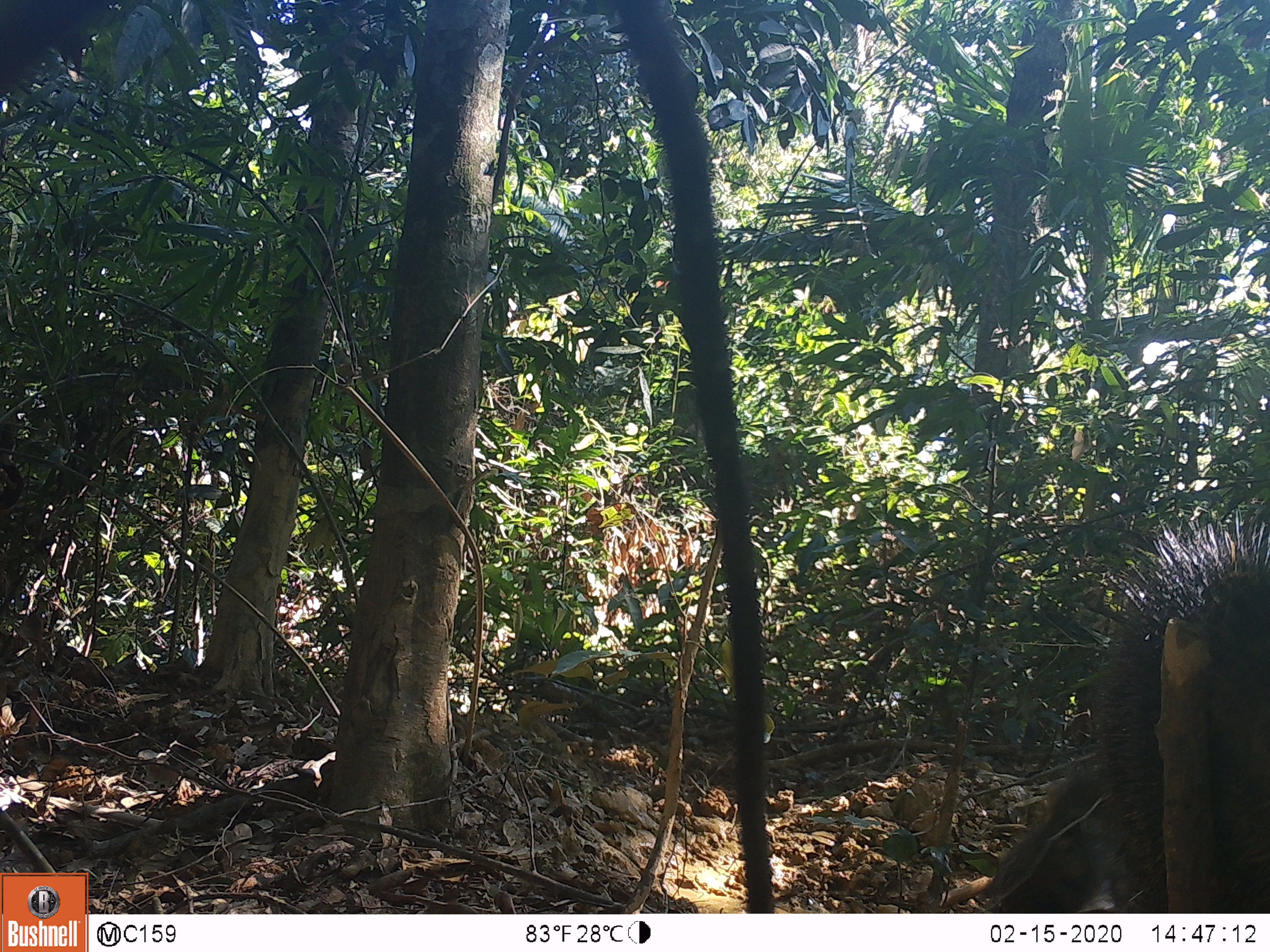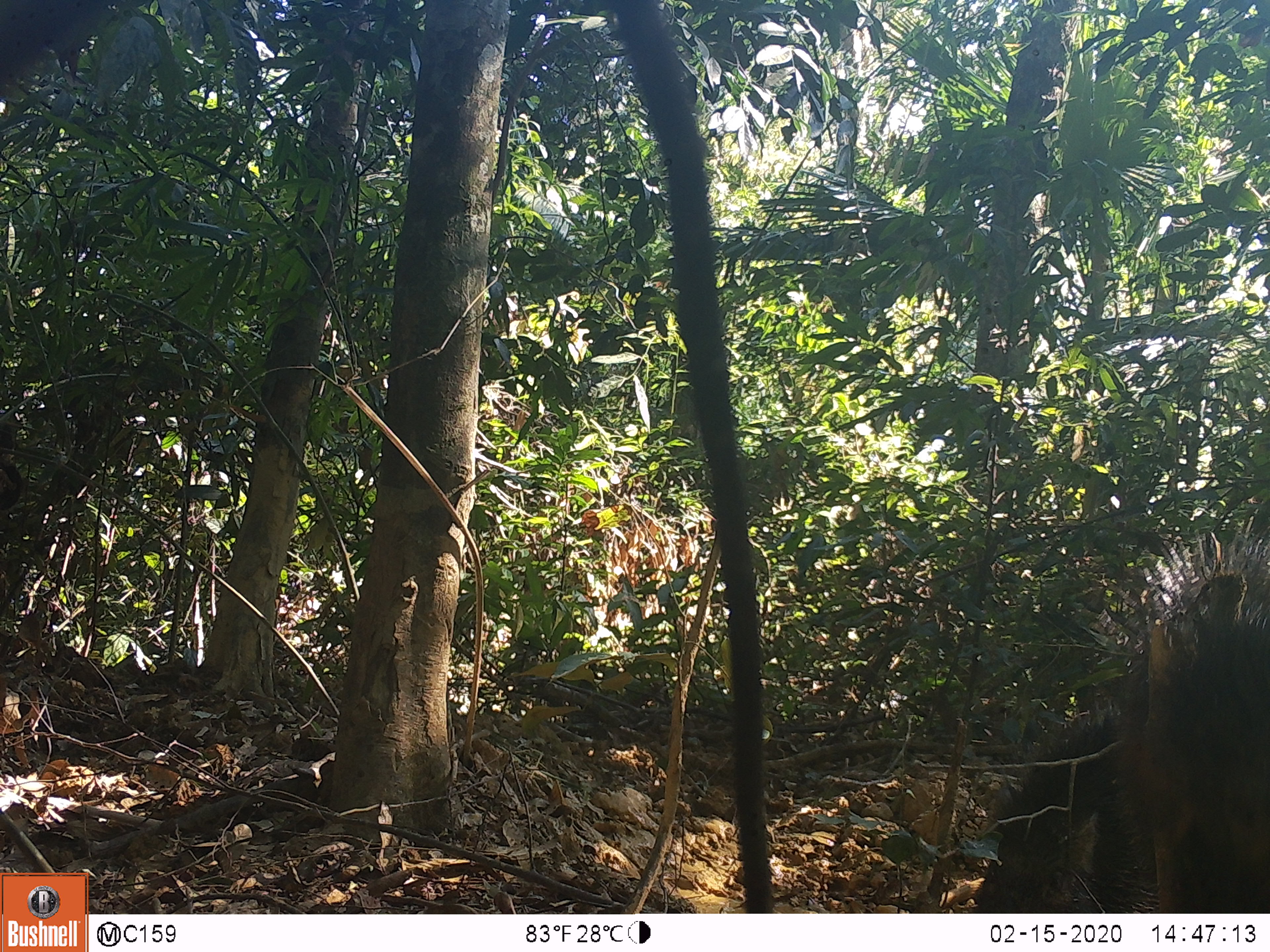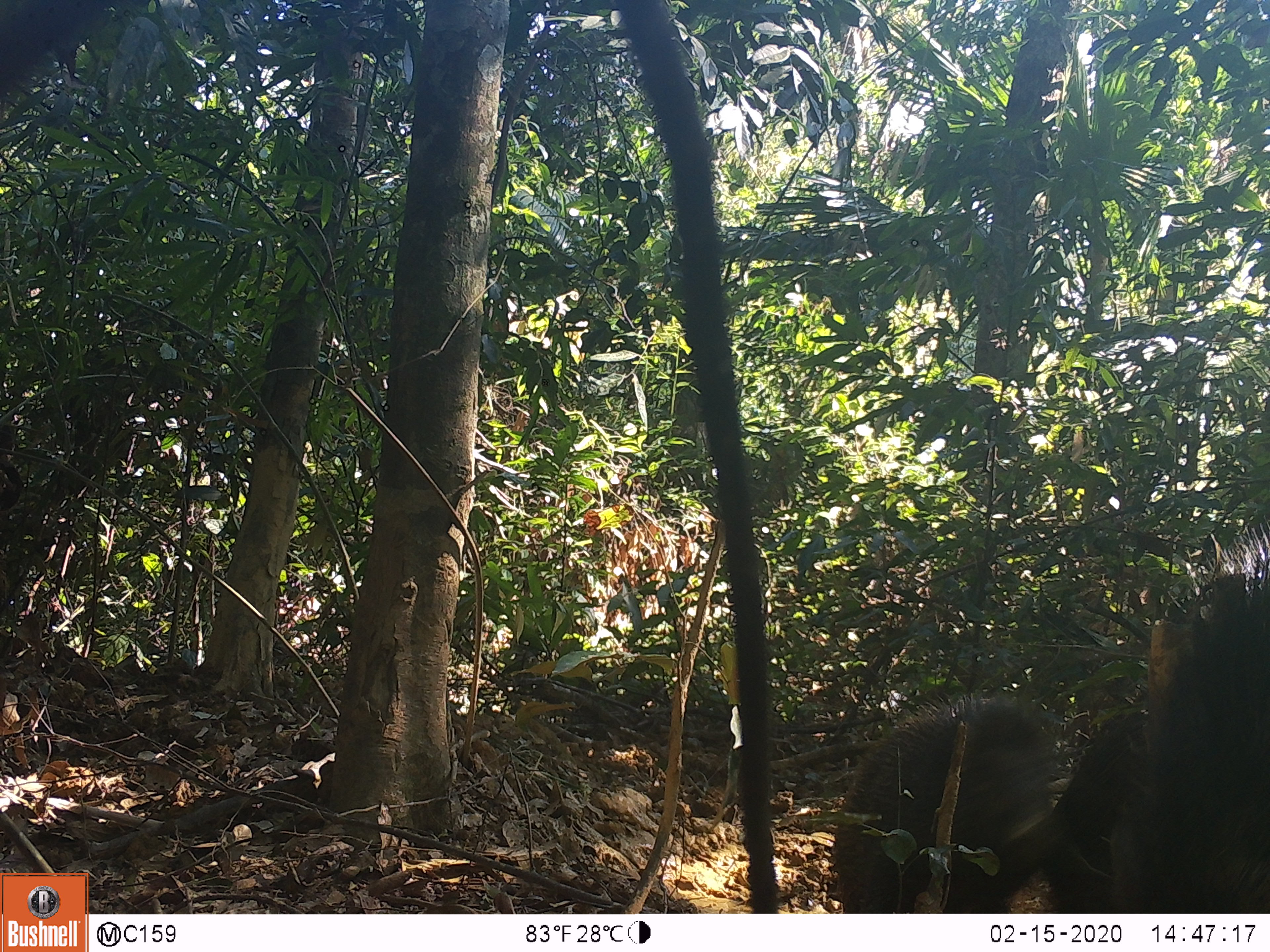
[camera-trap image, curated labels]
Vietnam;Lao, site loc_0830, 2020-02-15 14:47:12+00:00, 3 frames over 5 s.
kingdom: Animalia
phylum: Chordata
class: Mammalia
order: Artiodactyla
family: Suidae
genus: Sus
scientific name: Sus scrofa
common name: eurasian wild pig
Eurasian wild pig (Sus scrofa). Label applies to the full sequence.